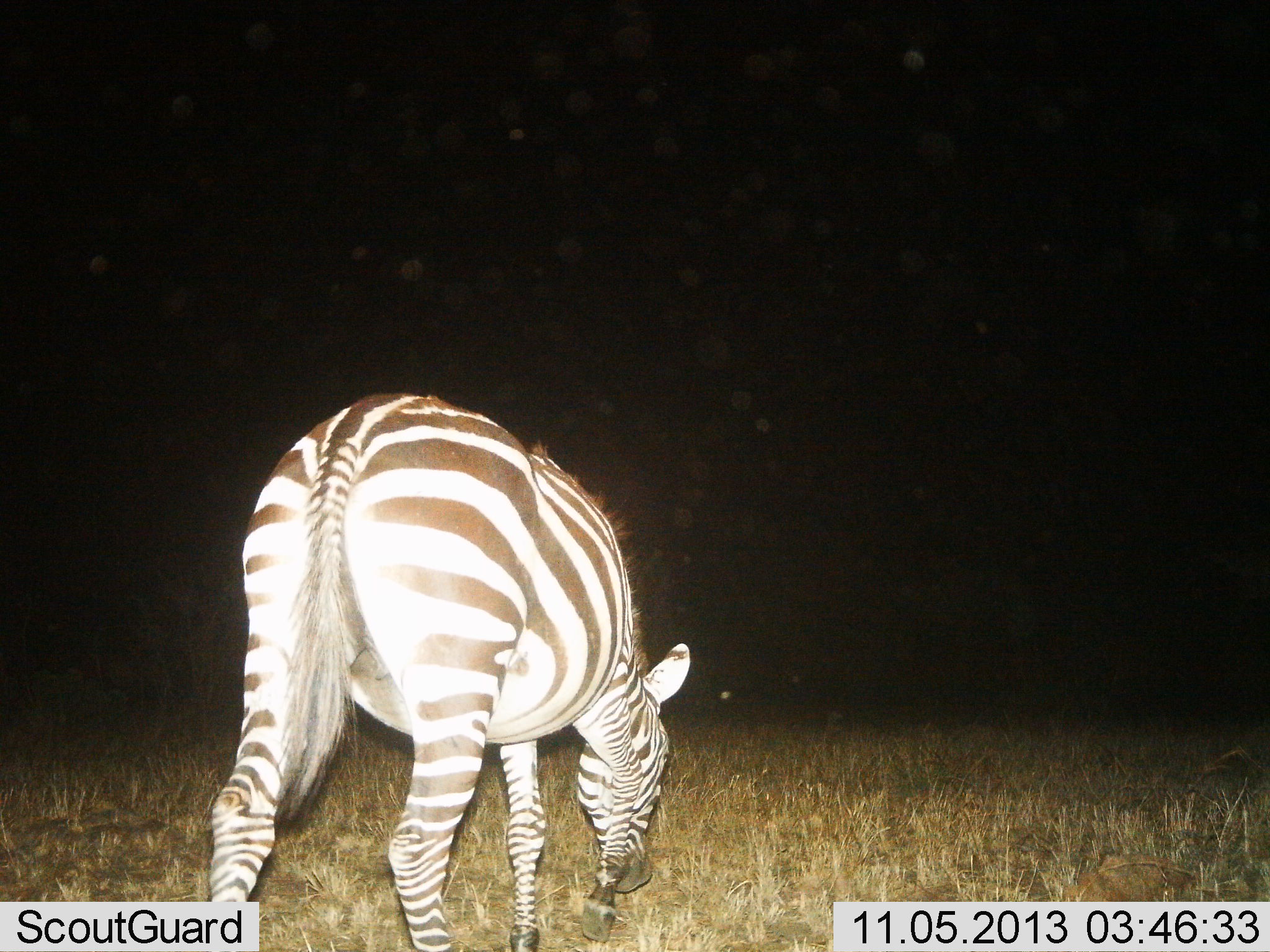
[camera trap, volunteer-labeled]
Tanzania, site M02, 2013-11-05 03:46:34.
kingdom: Animalia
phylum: Chordata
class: Mammalia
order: Perissodactyla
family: Equidae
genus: Equus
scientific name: Equus quagga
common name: plains zebra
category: zebra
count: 1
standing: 40%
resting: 0%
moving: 0%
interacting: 0%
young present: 0%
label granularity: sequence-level